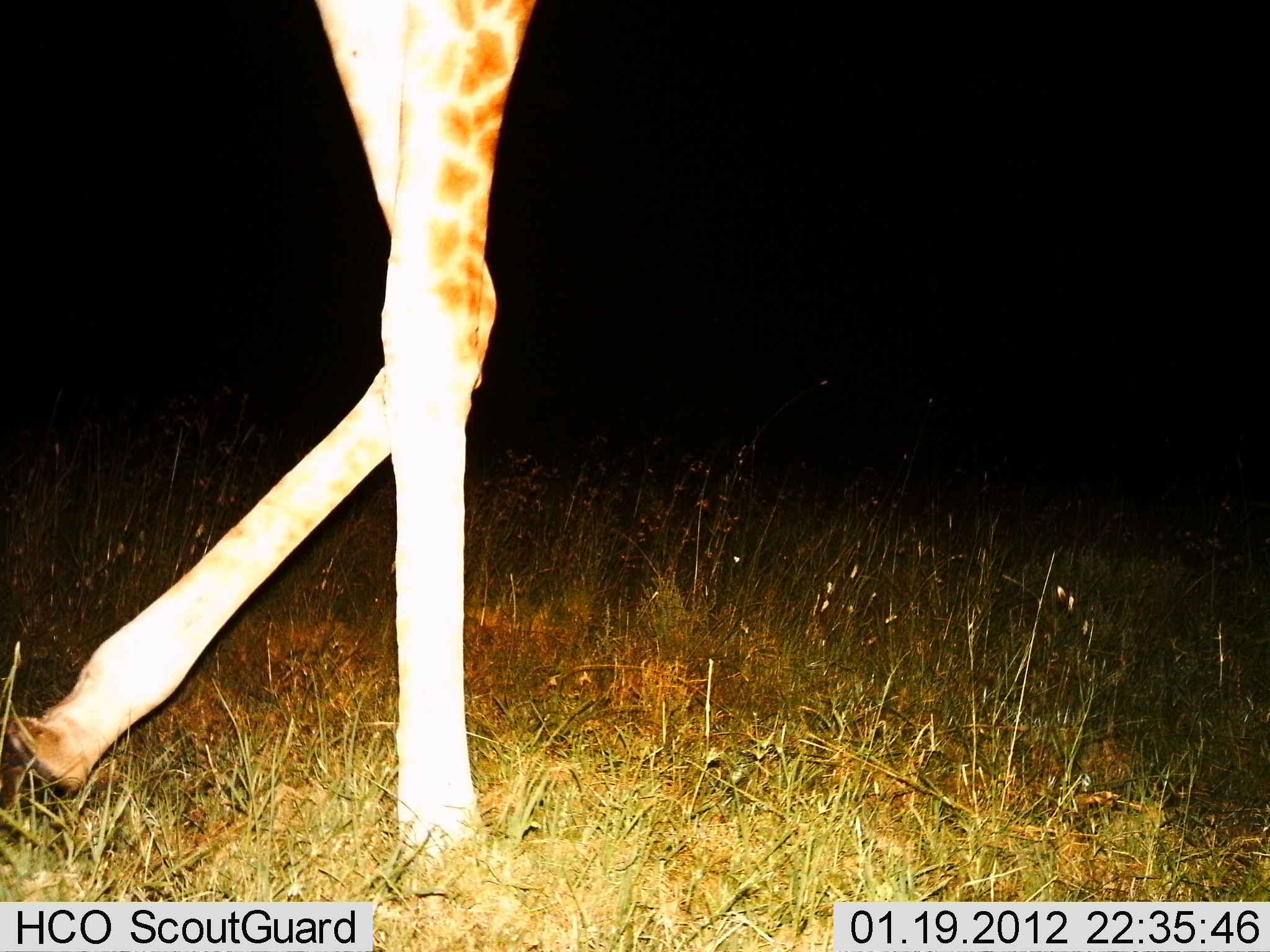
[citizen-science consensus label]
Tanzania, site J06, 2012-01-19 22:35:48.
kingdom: Animalia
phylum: Chordata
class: Mammalia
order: Artiodactyla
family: Giraffidae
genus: Giraffa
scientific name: Giraffa camelopardalis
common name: giraffe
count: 1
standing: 12%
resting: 0%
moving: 88%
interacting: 0%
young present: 0%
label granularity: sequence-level